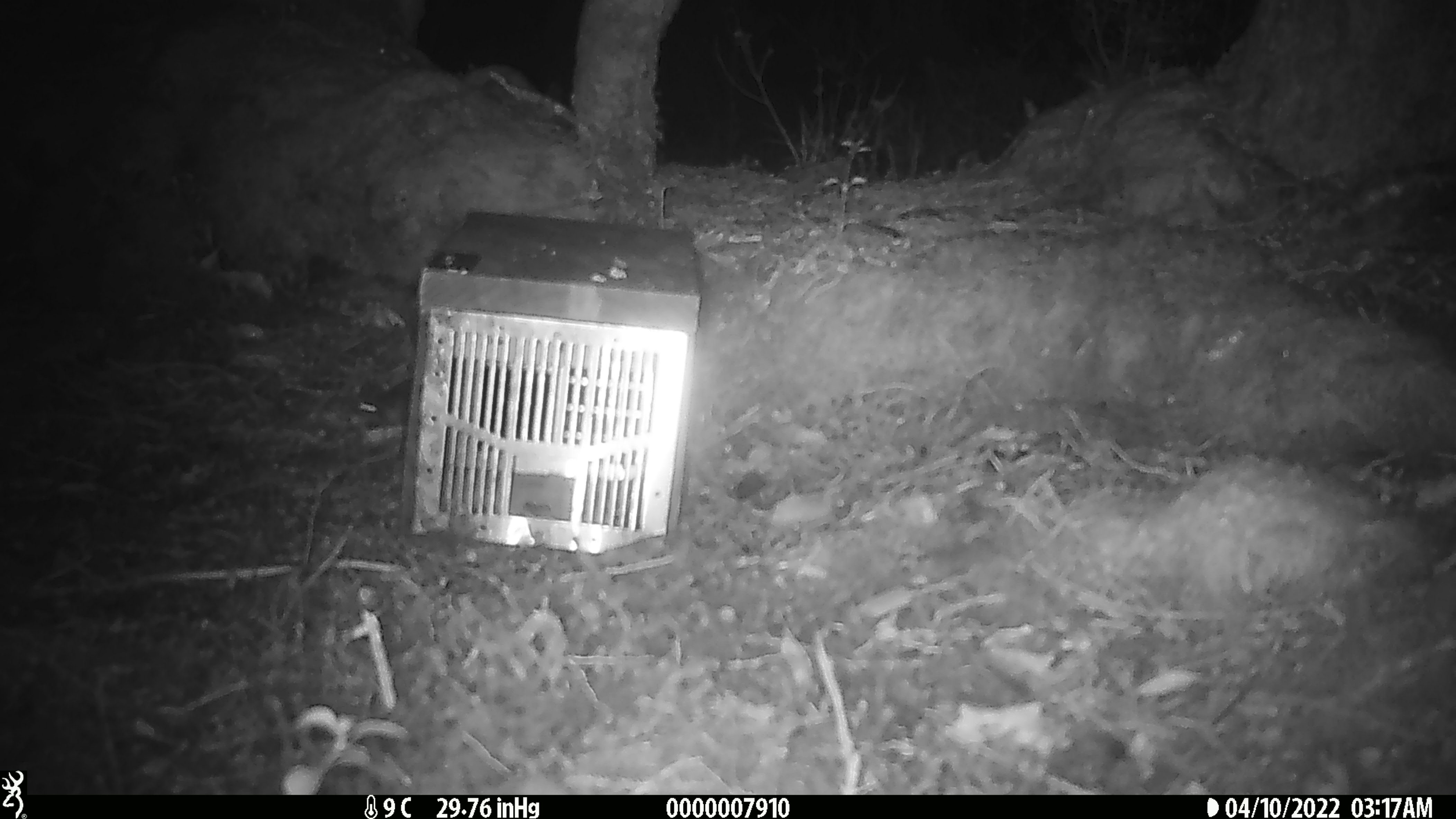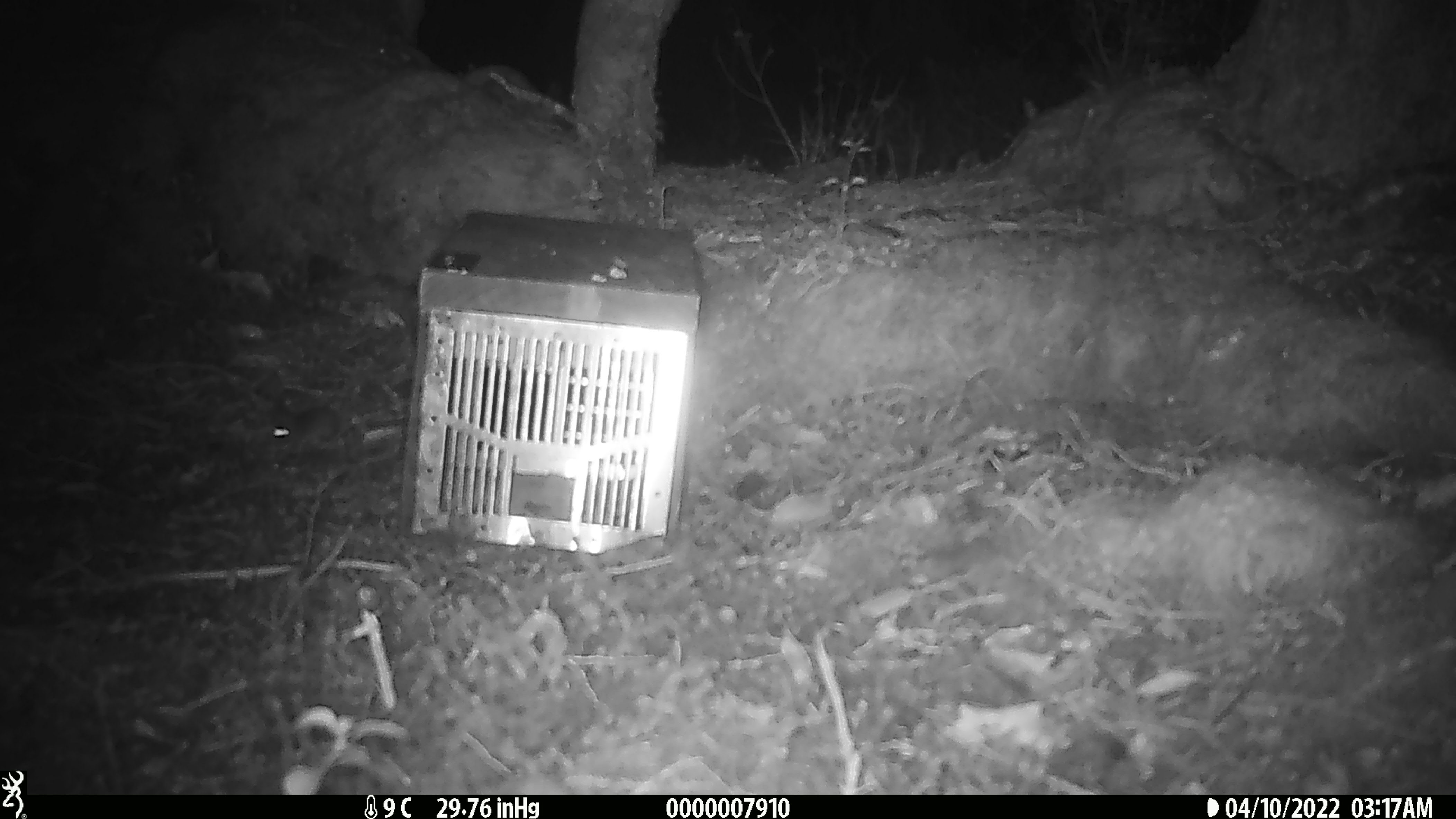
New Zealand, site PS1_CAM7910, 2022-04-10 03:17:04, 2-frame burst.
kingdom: Animalia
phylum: Chordata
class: Mammalia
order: Rodentia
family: Muridae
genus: Mus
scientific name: Mus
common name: mouse